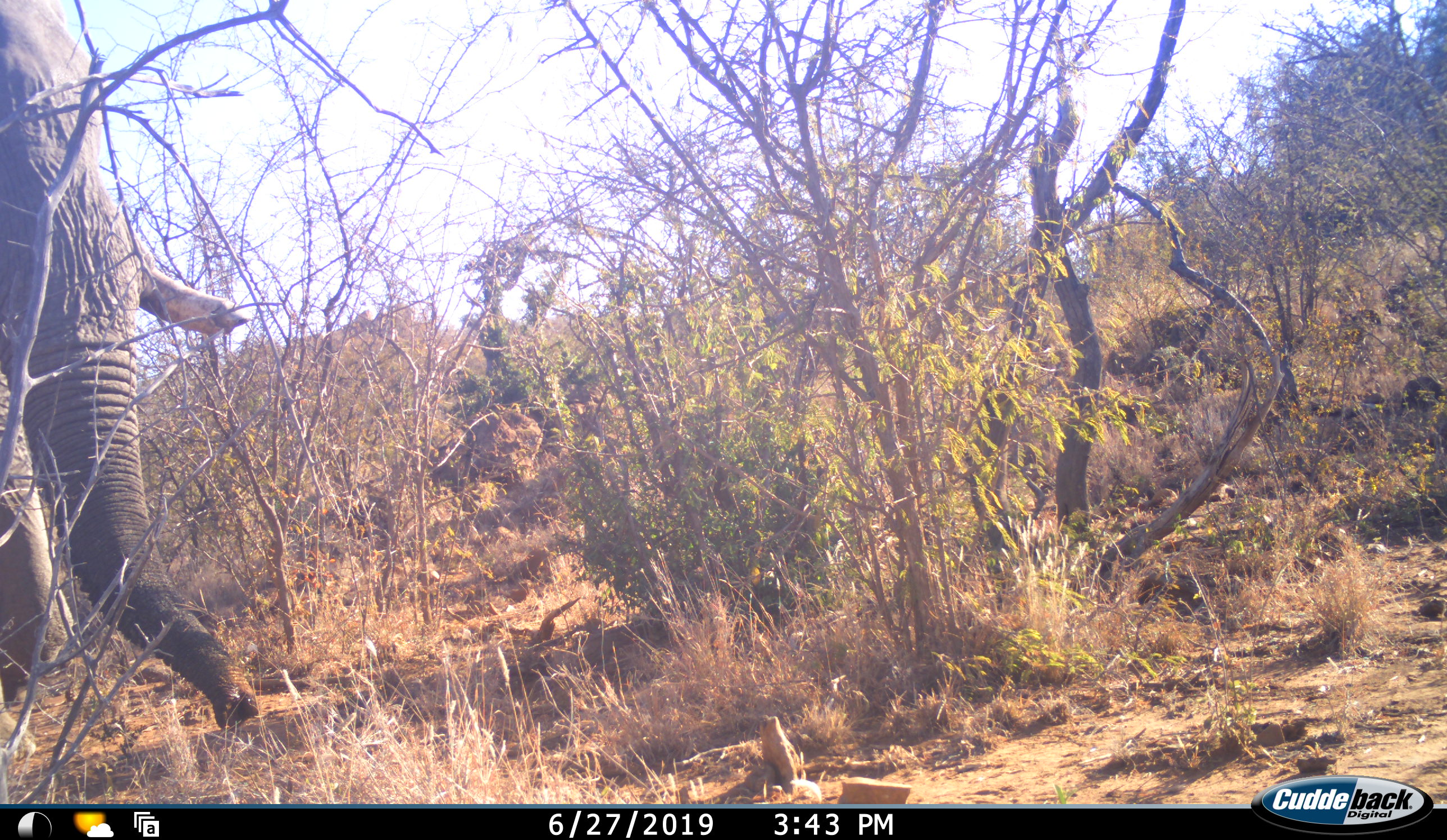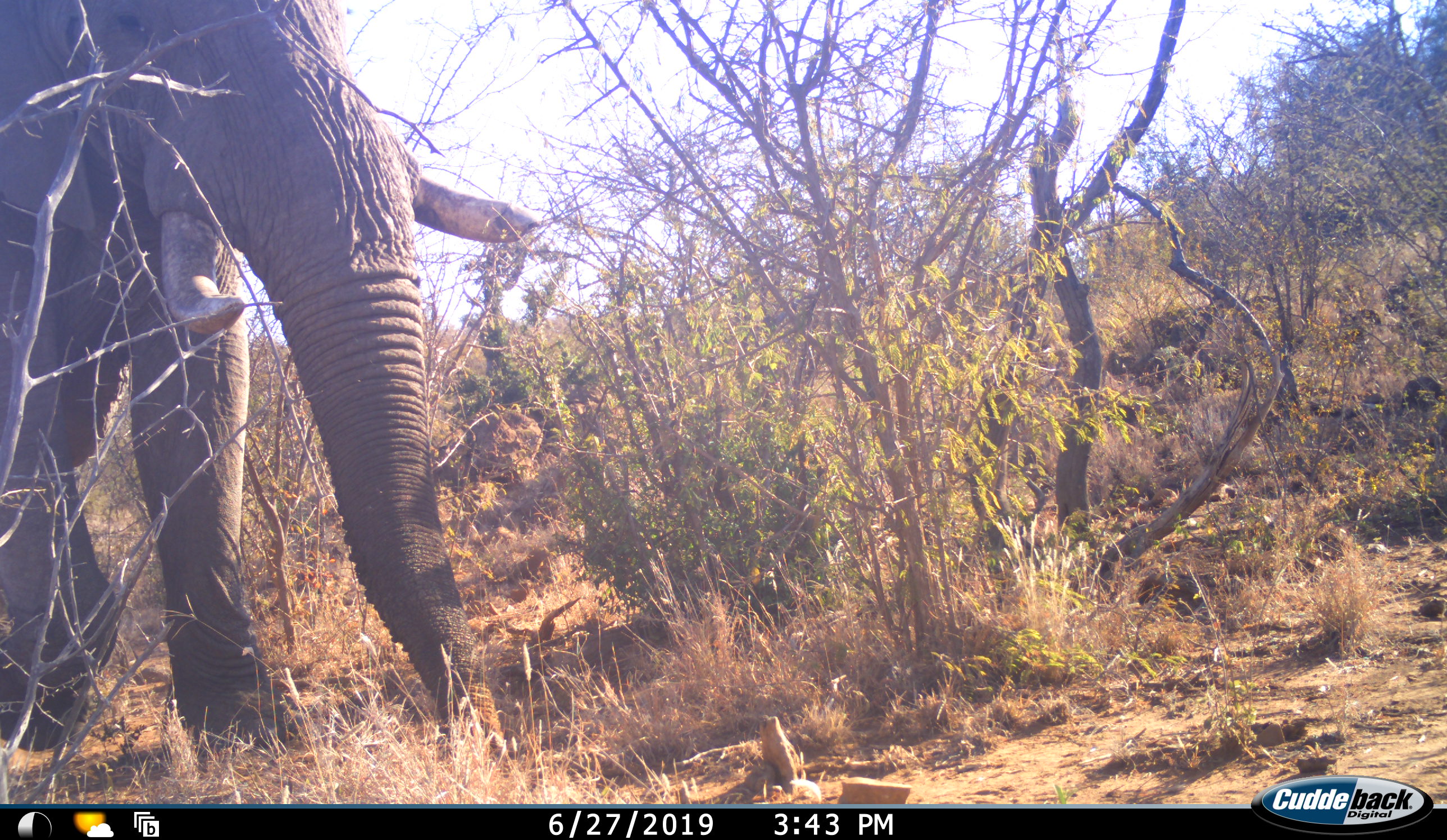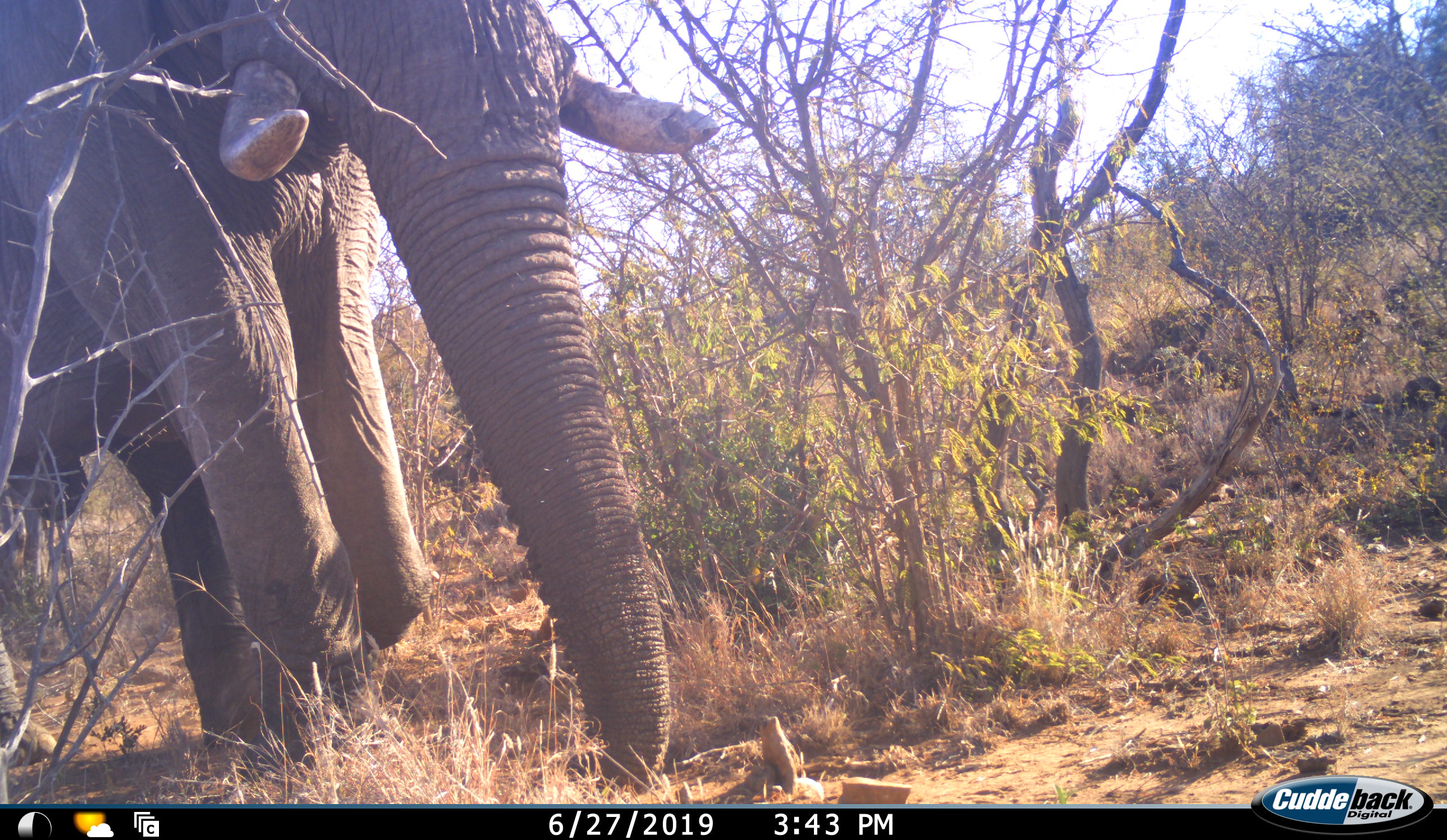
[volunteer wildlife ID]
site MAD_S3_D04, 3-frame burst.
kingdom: Animalia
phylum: Chordata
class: Mammalia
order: Proboscidea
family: Elephantidae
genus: Loxodonta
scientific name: Loxodonta africana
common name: african bush elephant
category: elephant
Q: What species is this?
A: Elephant (african bush elephant) (Loxodonta africana).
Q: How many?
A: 1.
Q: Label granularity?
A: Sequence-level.